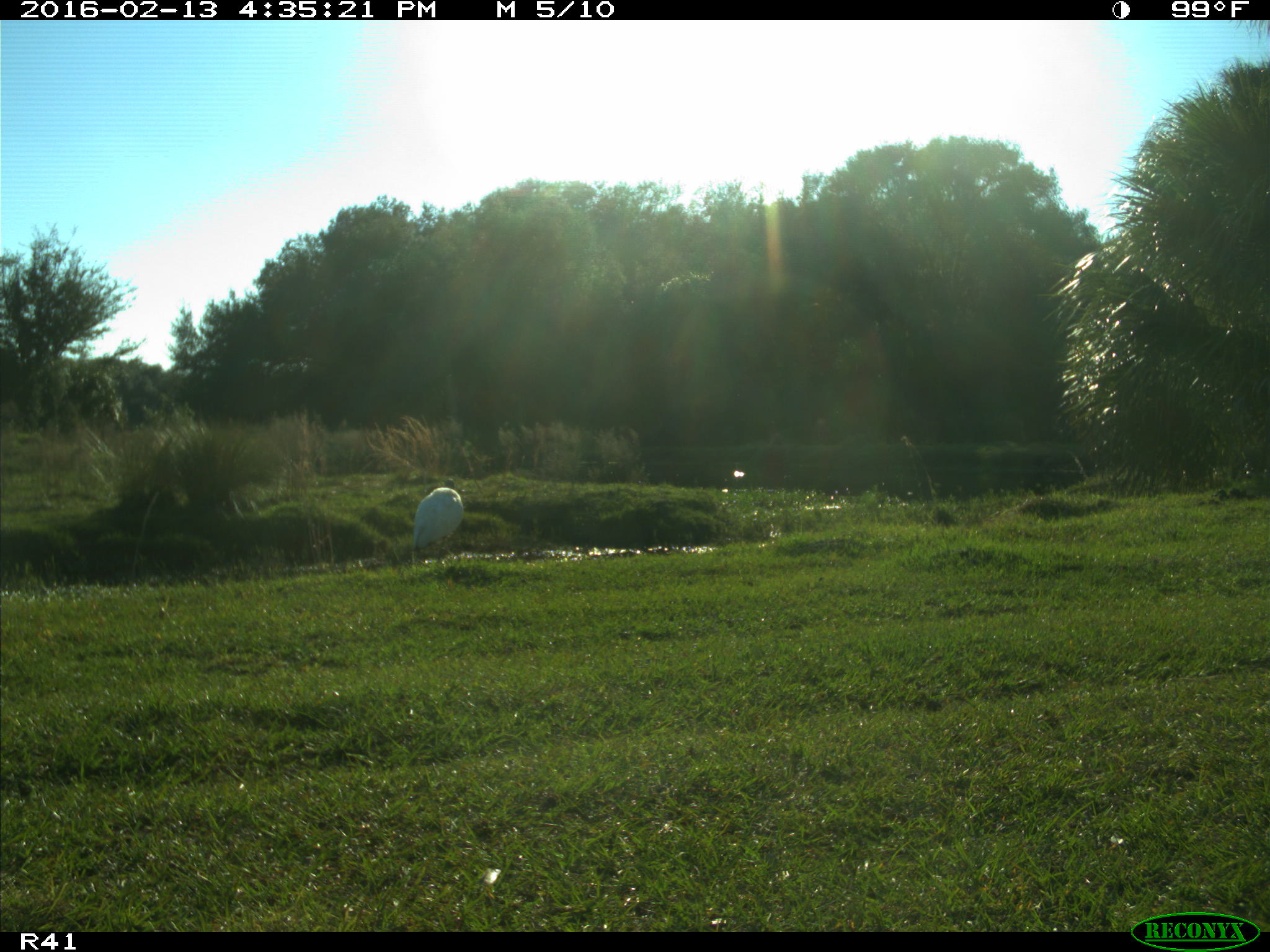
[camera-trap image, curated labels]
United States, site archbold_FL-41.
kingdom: Animalia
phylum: Chordata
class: Aves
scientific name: Aves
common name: birds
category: unidentified bird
Unidentified bird (birds) (Aves).